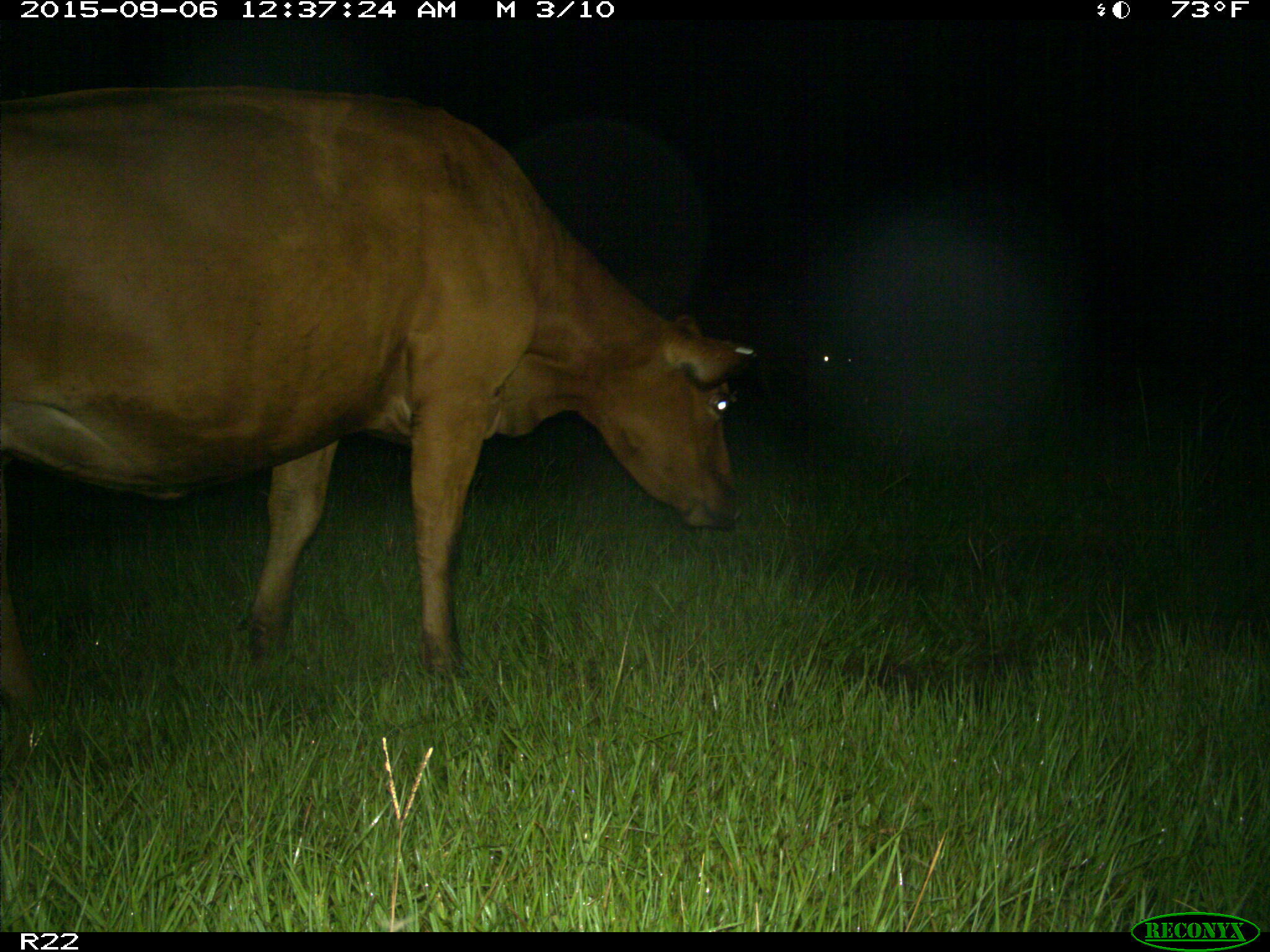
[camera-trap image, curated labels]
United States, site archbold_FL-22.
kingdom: Animalia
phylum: Chordata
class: Mammalia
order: Artiodactyla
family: Bovidae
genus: Bos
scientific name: Bos taurus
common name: domestic cow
Bos taurus (domestic cow).